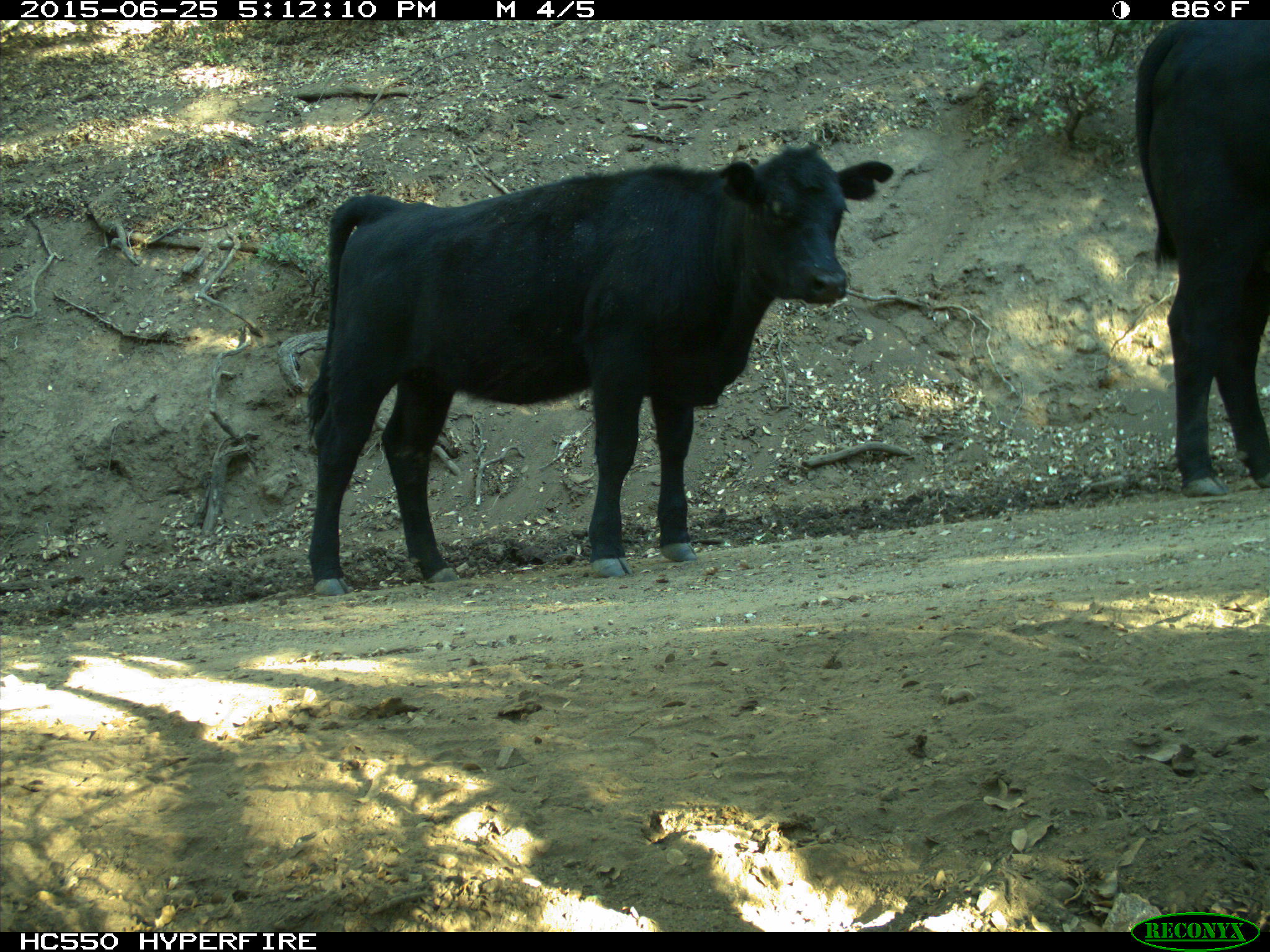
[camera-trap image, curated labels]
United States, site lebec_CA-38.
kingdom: Animalia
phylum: Chordata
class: Mammalia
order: Artiodactyla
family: Bovidae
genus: Bos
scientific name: Bos taurus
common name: domestic cow